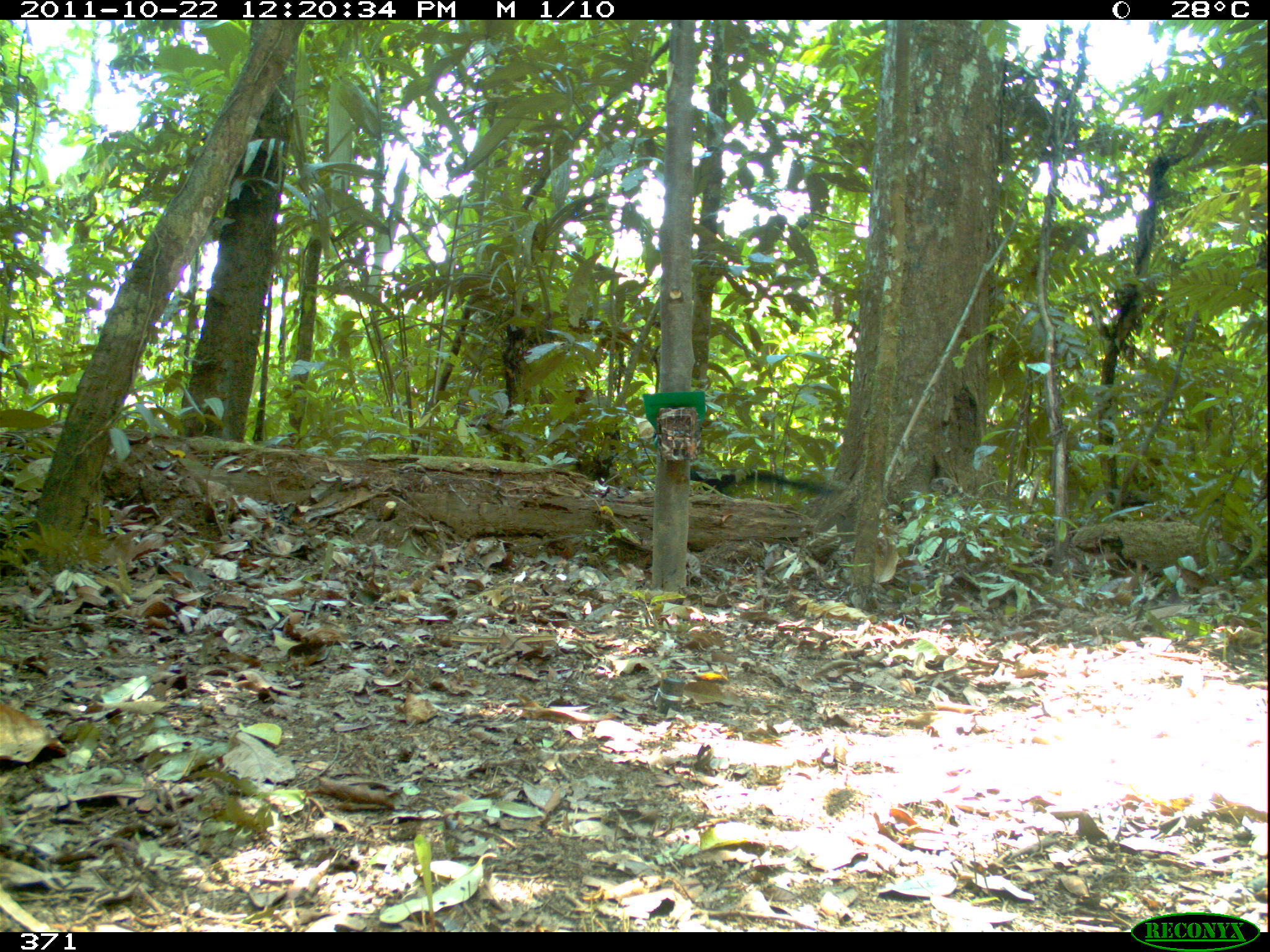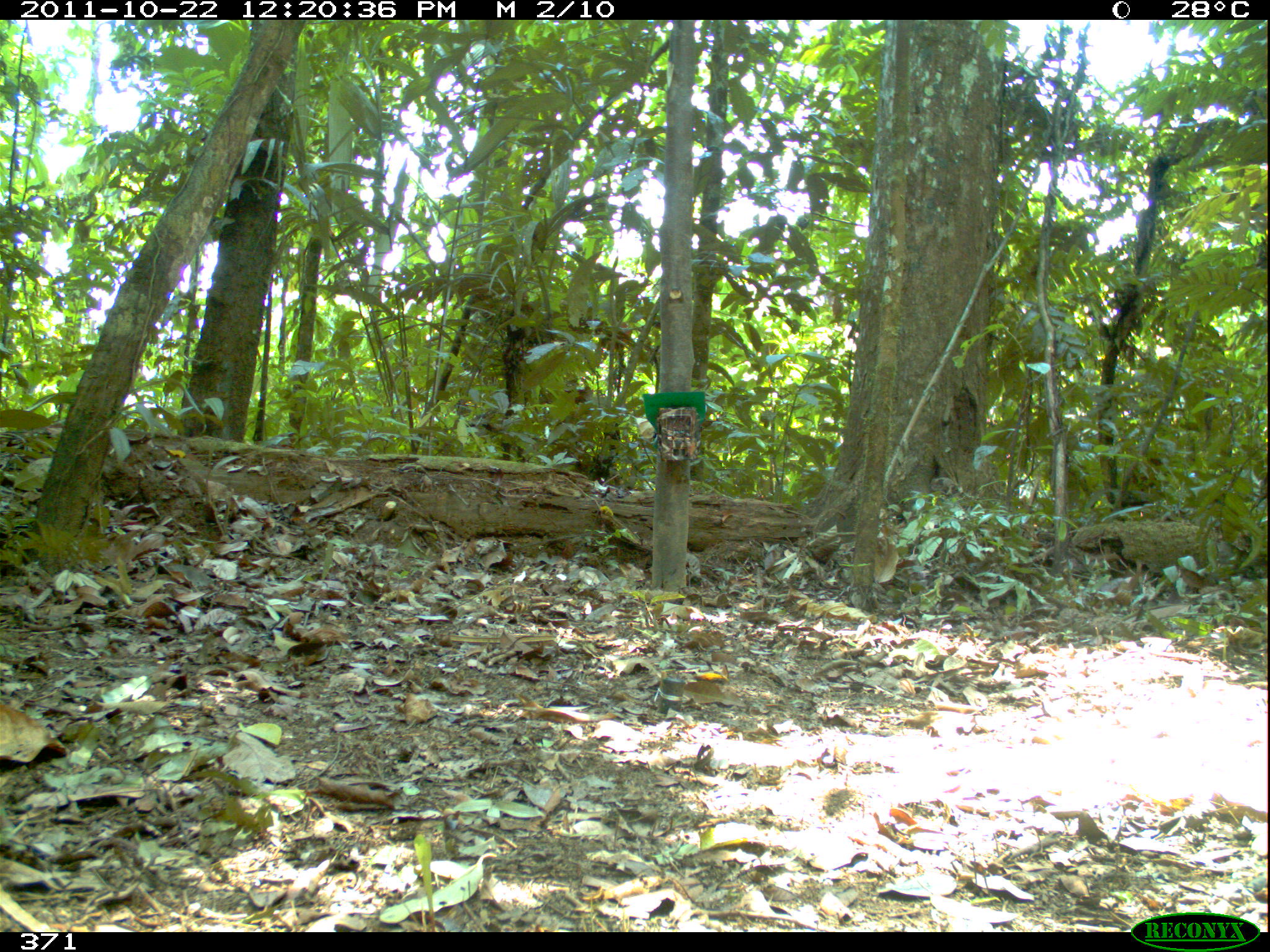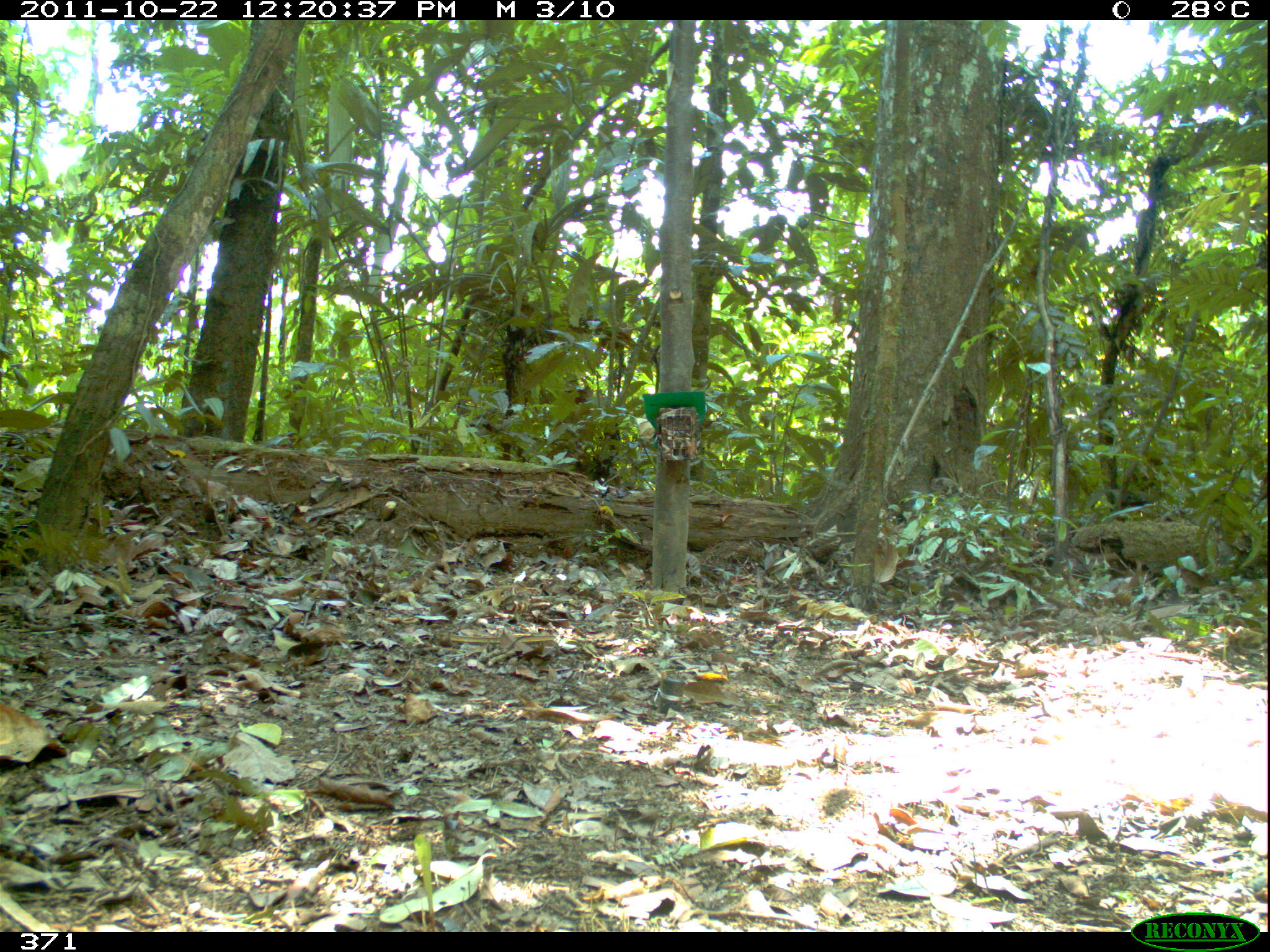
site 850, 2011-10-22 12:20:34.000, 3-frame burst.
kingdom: Animalia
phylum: Chordata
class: Mammalia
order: Carnivora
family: Mustelidae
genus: Eira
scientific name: Eira barbara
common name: tayra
Eira barbara (tayra).